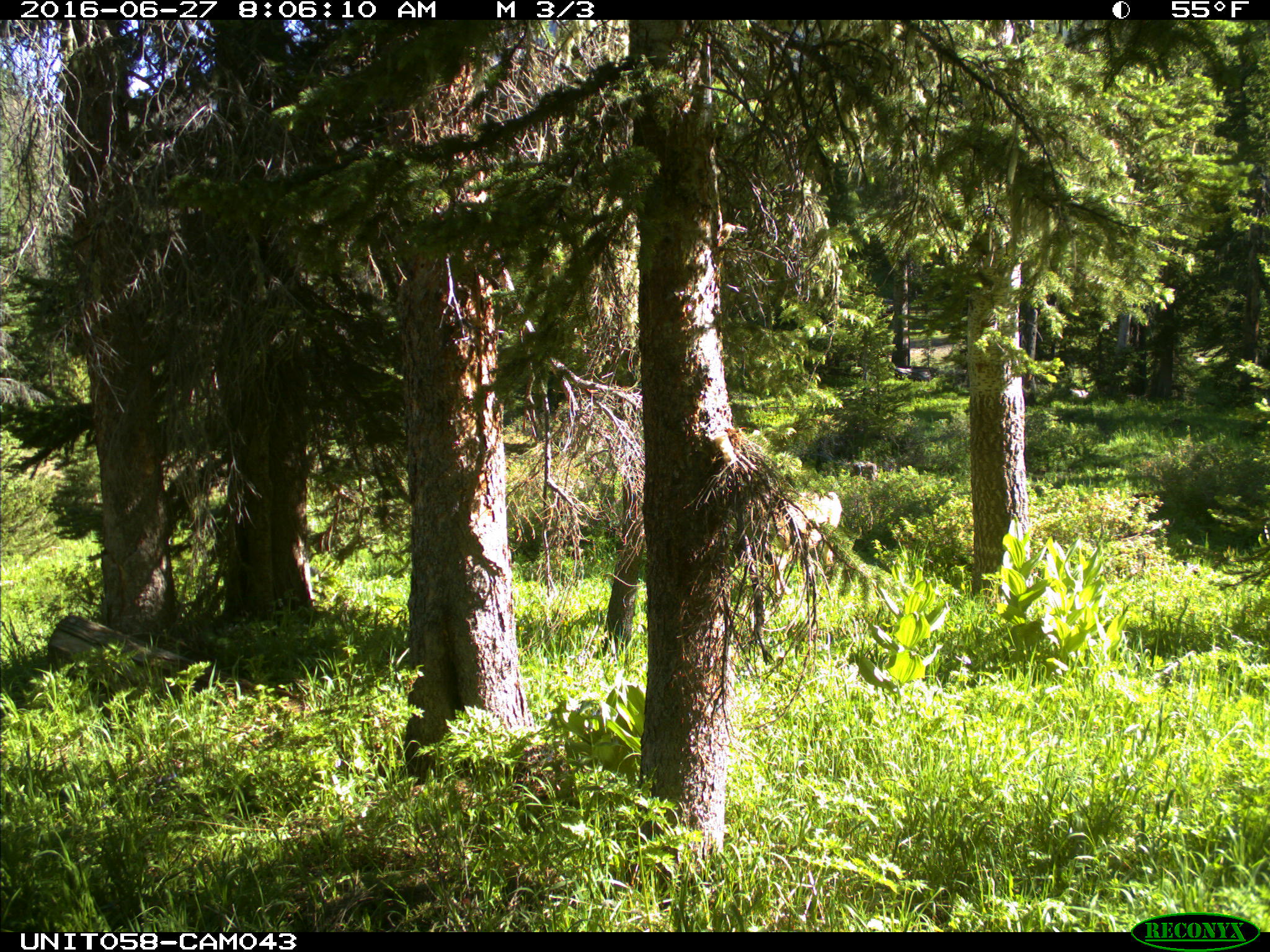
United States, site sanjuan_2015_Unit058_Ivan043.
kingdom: Animalia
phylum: Chordata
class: Mammalia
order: Artiodactyla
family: Cervidae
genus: Odocoileus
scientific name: Odocoileus hemionus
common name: mule deer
Odocoileus hemionus (mule deer).